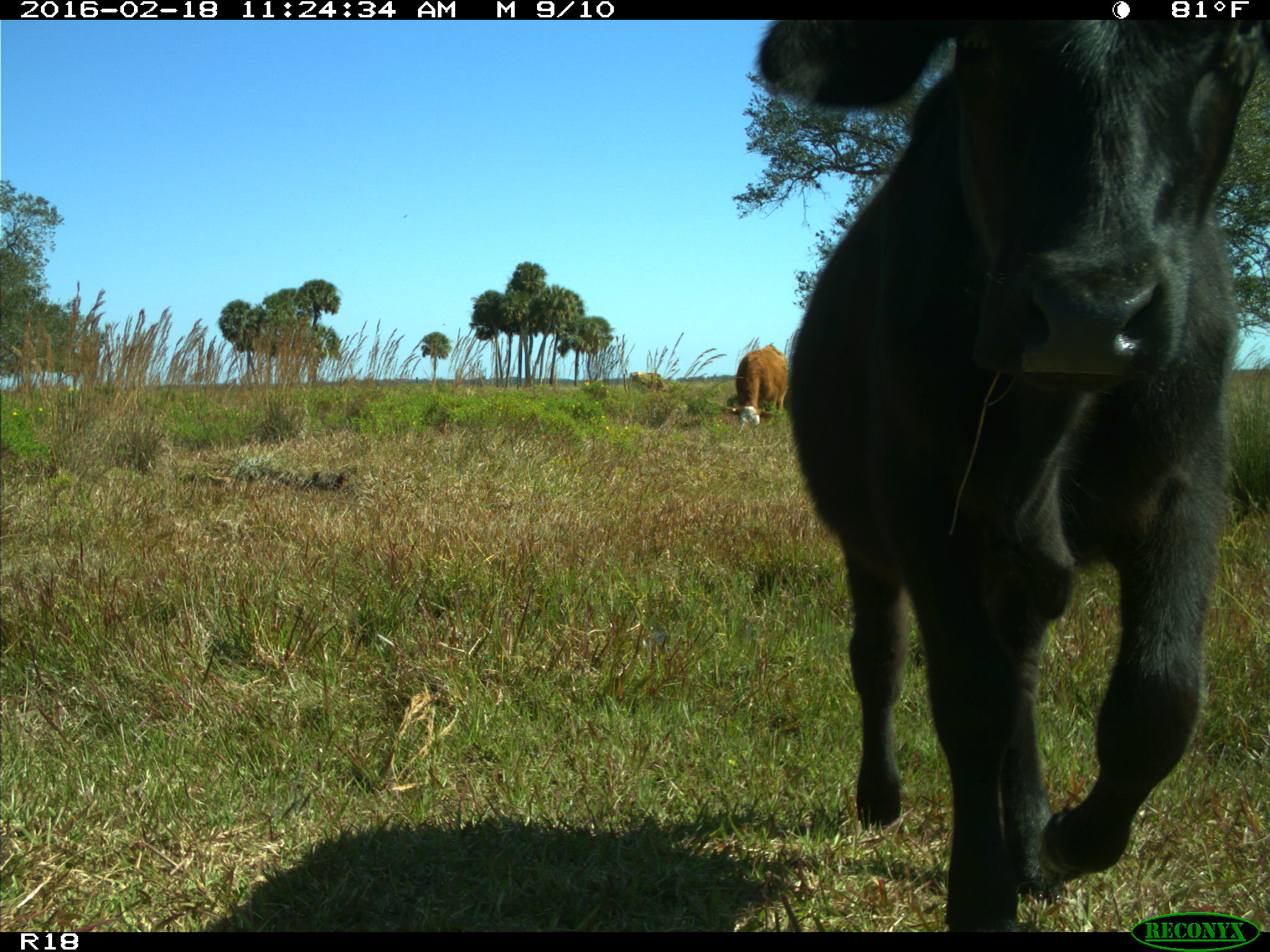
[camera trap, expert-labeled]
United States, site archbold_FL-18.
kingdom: Animalia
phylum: Chordata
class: Mammalia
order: Artiodactyla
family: Bovidae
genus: Bos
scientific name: Bos taurus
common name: domestic cow